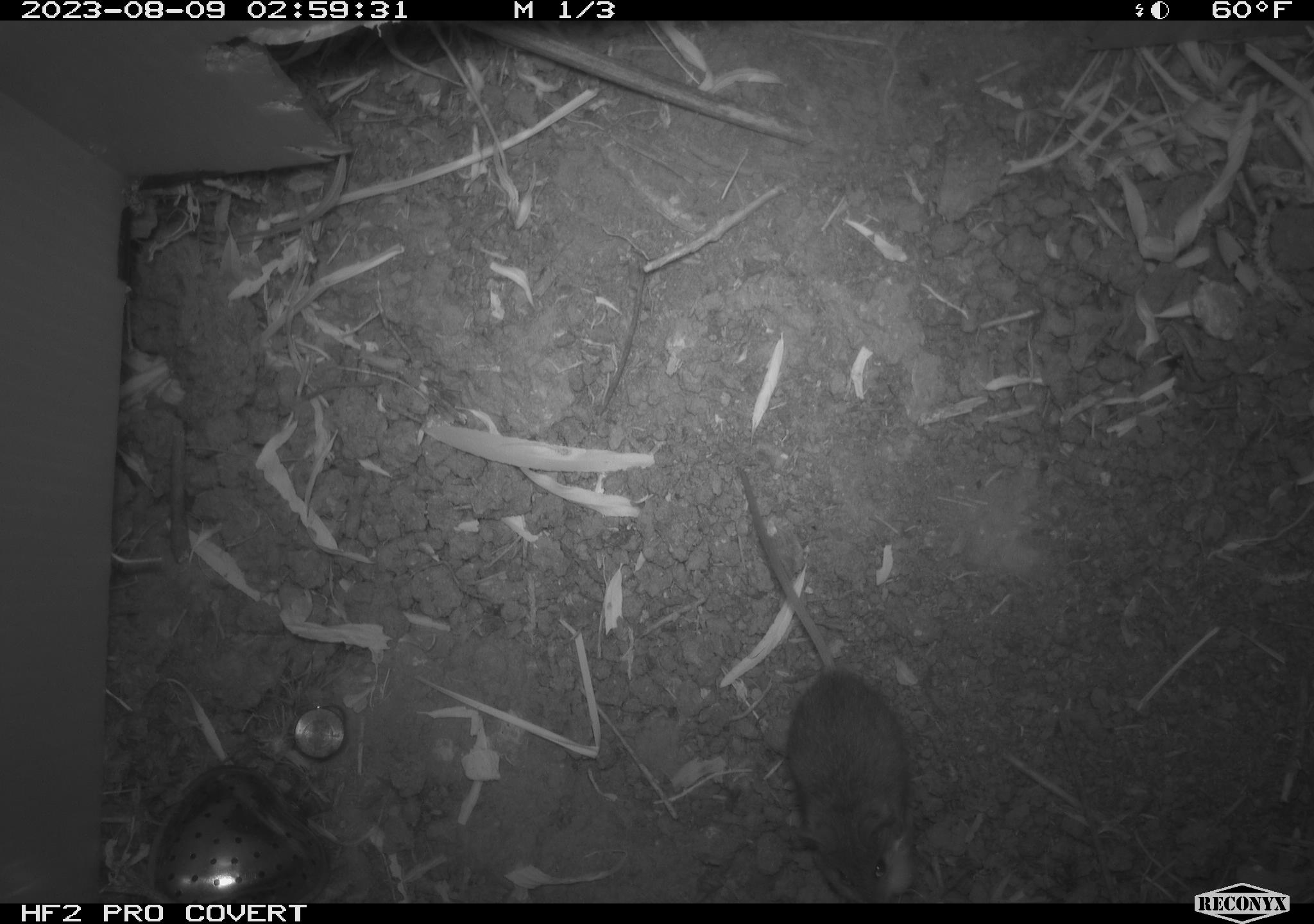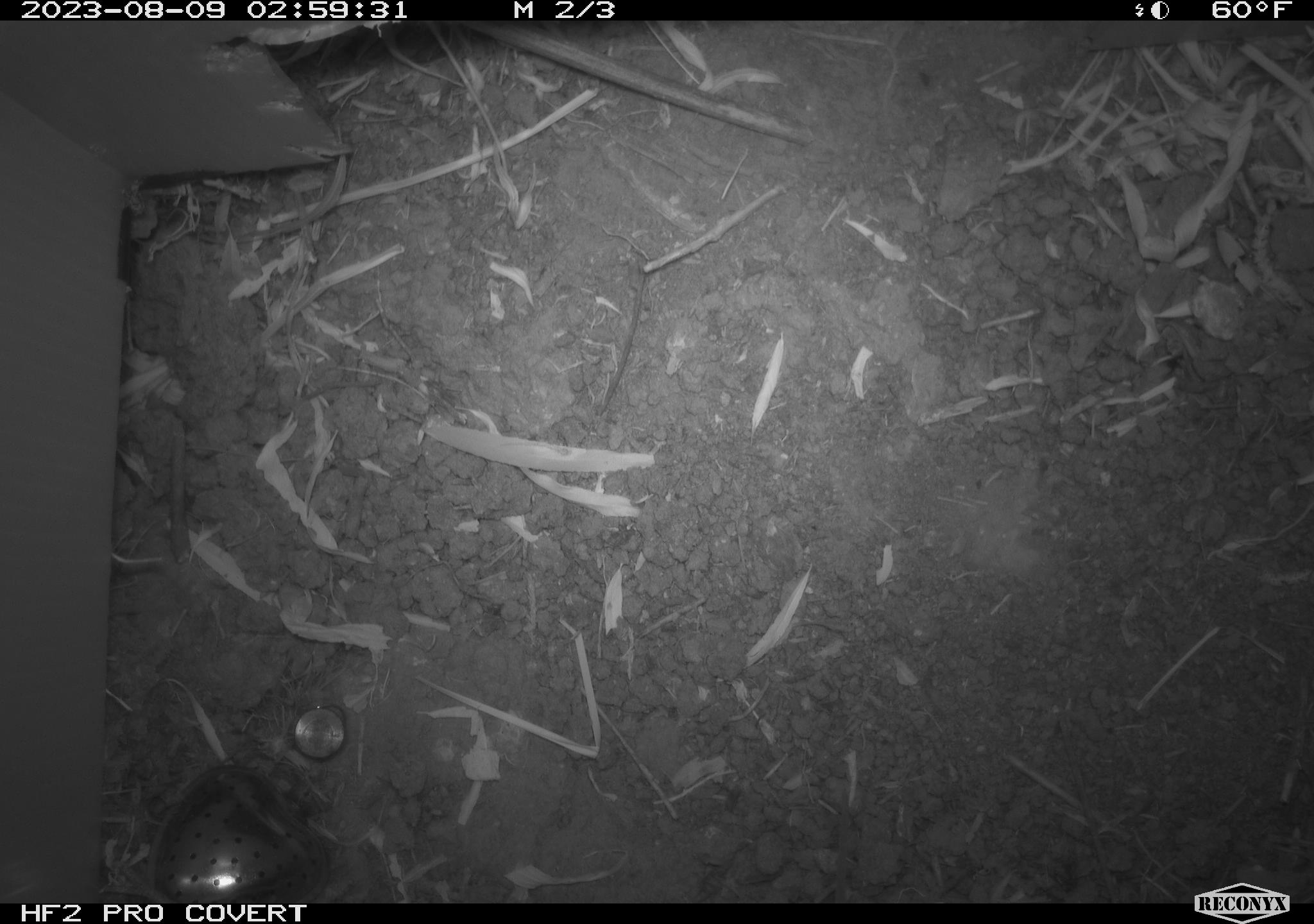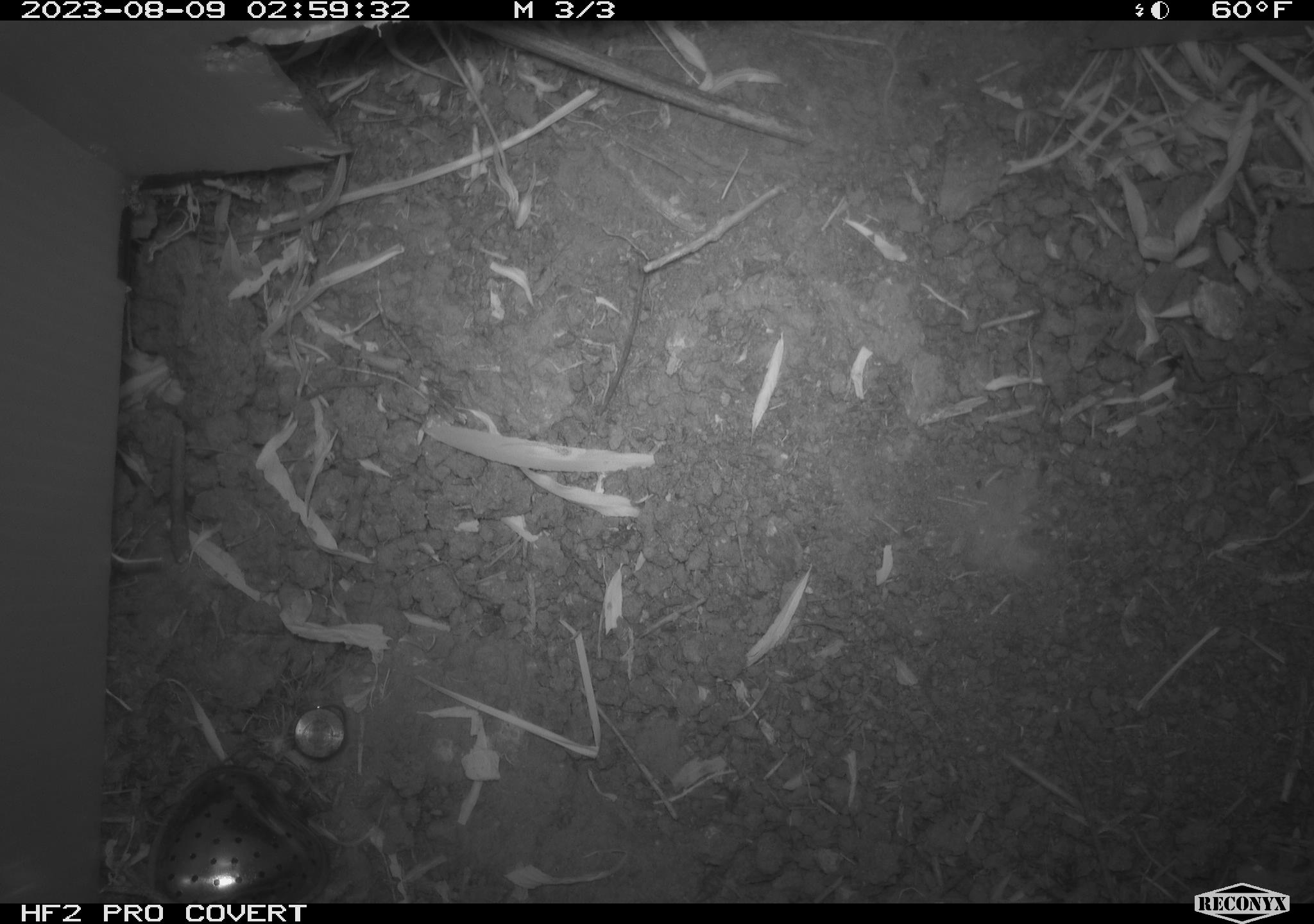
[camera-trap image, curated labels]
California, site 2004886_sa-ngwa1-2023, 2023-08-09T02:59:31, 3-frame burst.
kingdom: Animalia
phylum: Chordata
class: Mammalia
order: Rodentia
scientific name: Rodentia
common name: mouse species